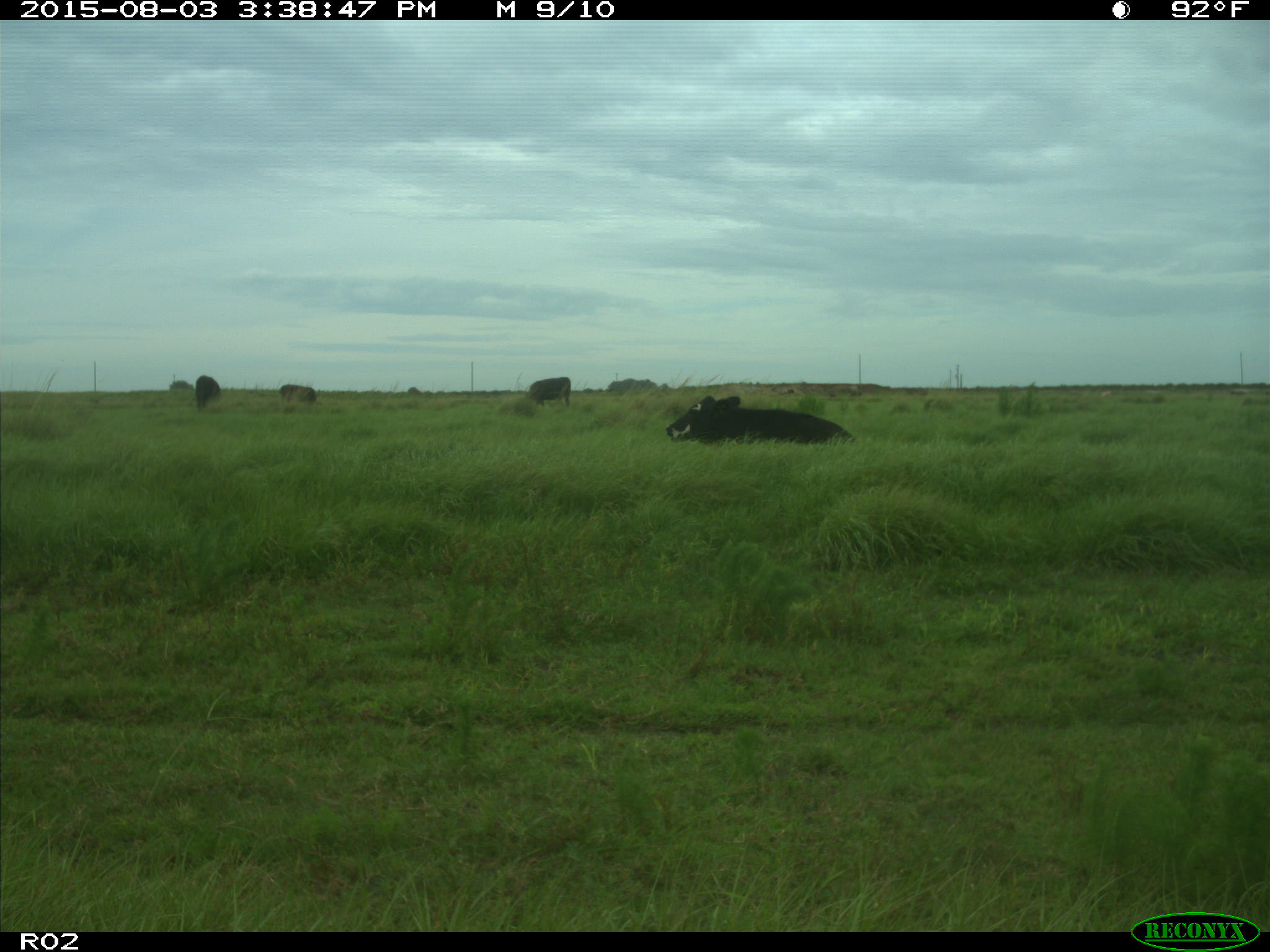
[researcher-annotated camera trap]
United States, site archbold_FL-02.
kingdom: Animalia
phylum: Chordata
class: Mammalia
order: Artiodactyla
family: Bovidae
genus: Bos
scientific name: Bos taurus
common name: domestic cow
Bos taurus (domestic cow).